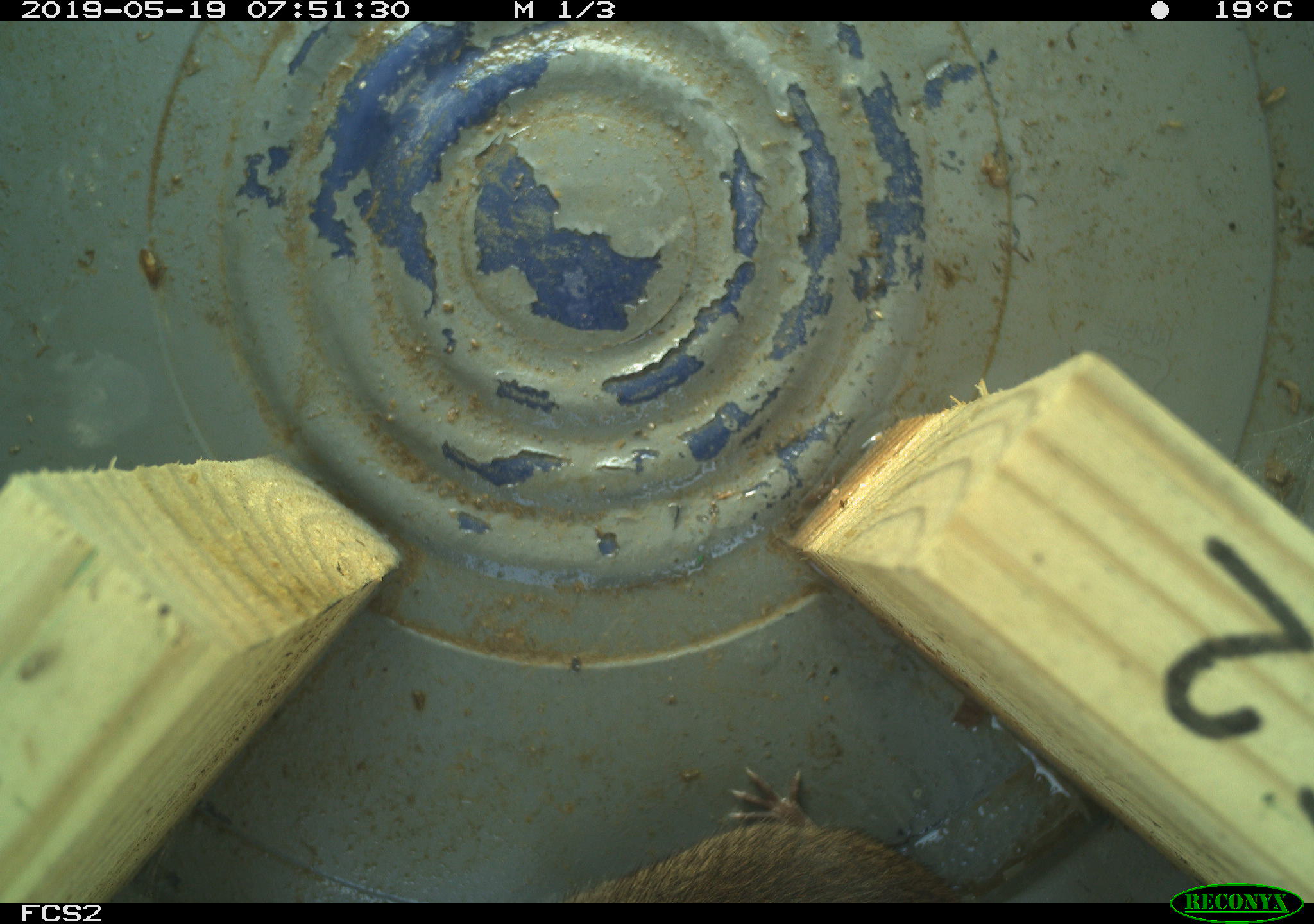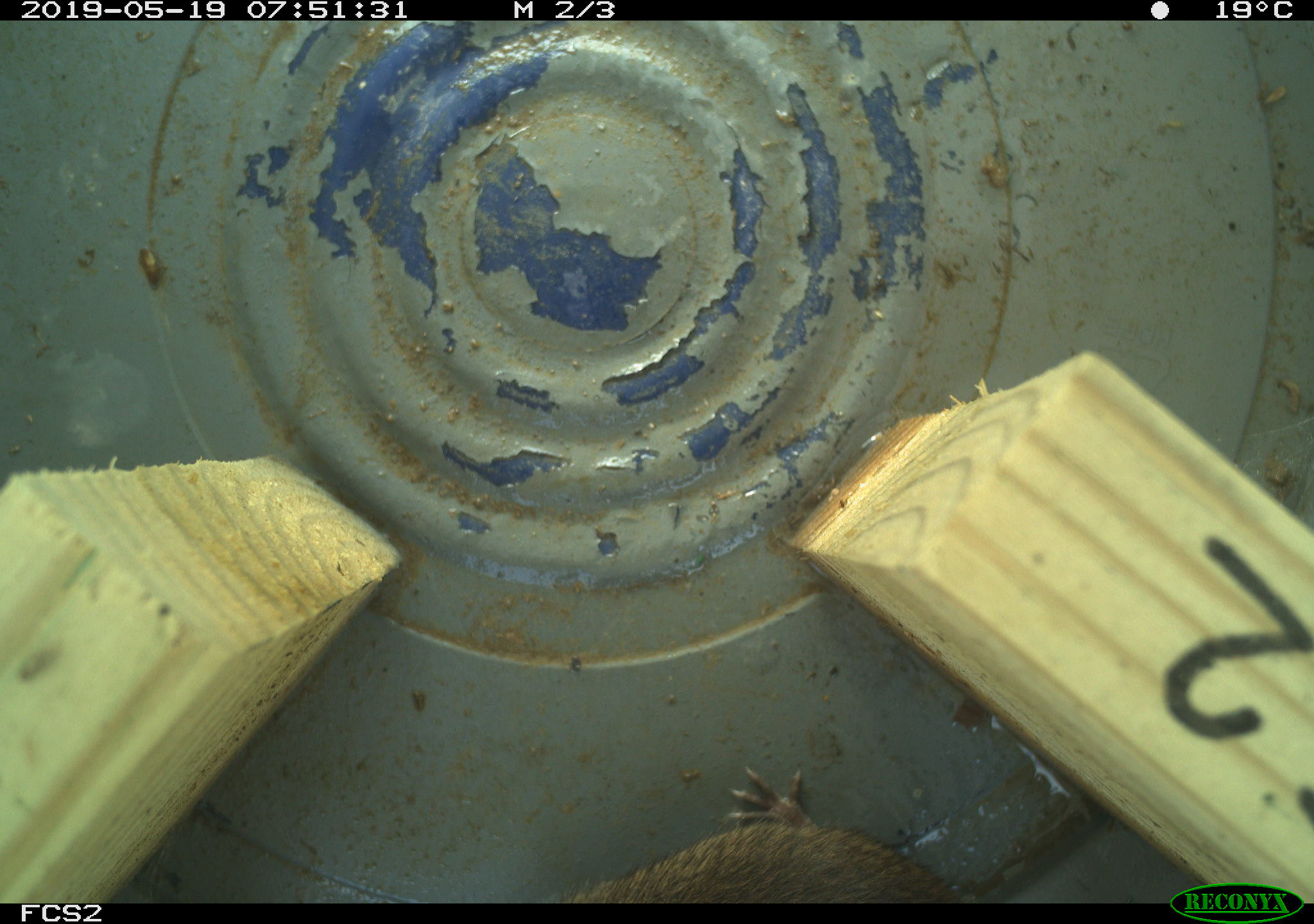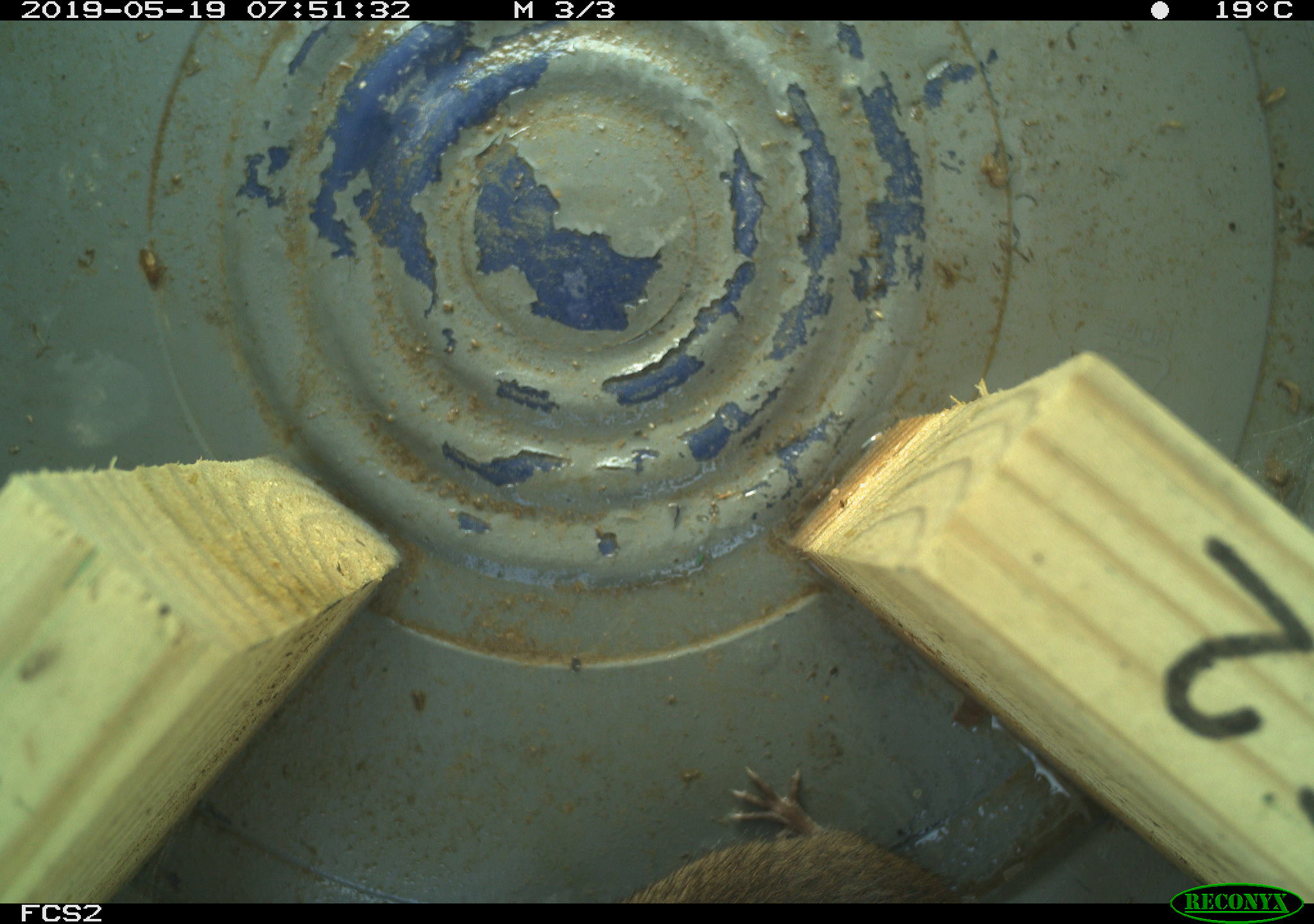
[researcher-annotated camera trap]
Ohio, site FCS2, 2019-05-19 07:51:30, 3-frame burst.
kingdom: Animalia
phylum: Chordata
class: Mammalia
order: Rodentia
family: Cricetidae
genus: Microtus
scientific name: Microtus pennsylvanicus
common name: meadow vole